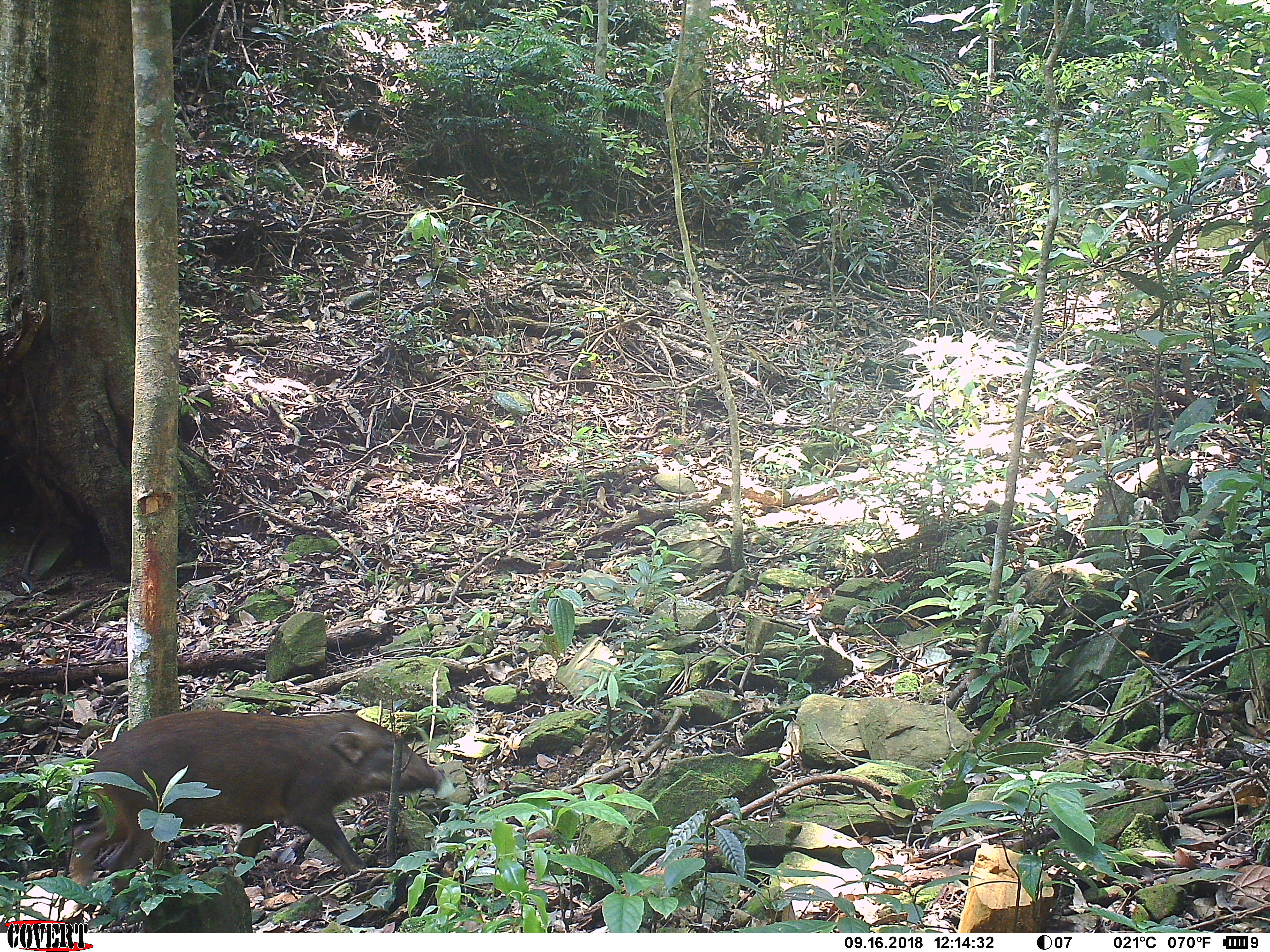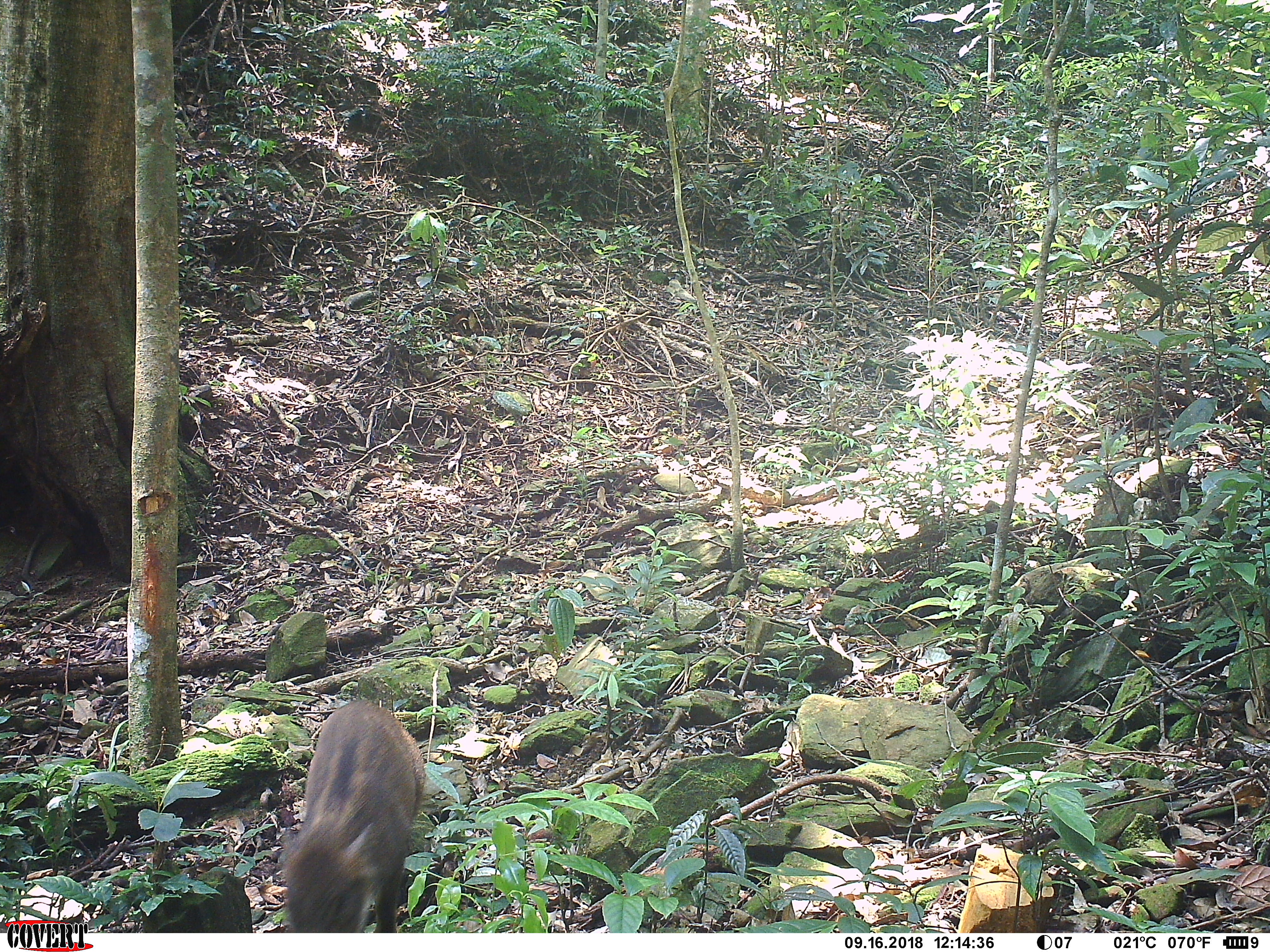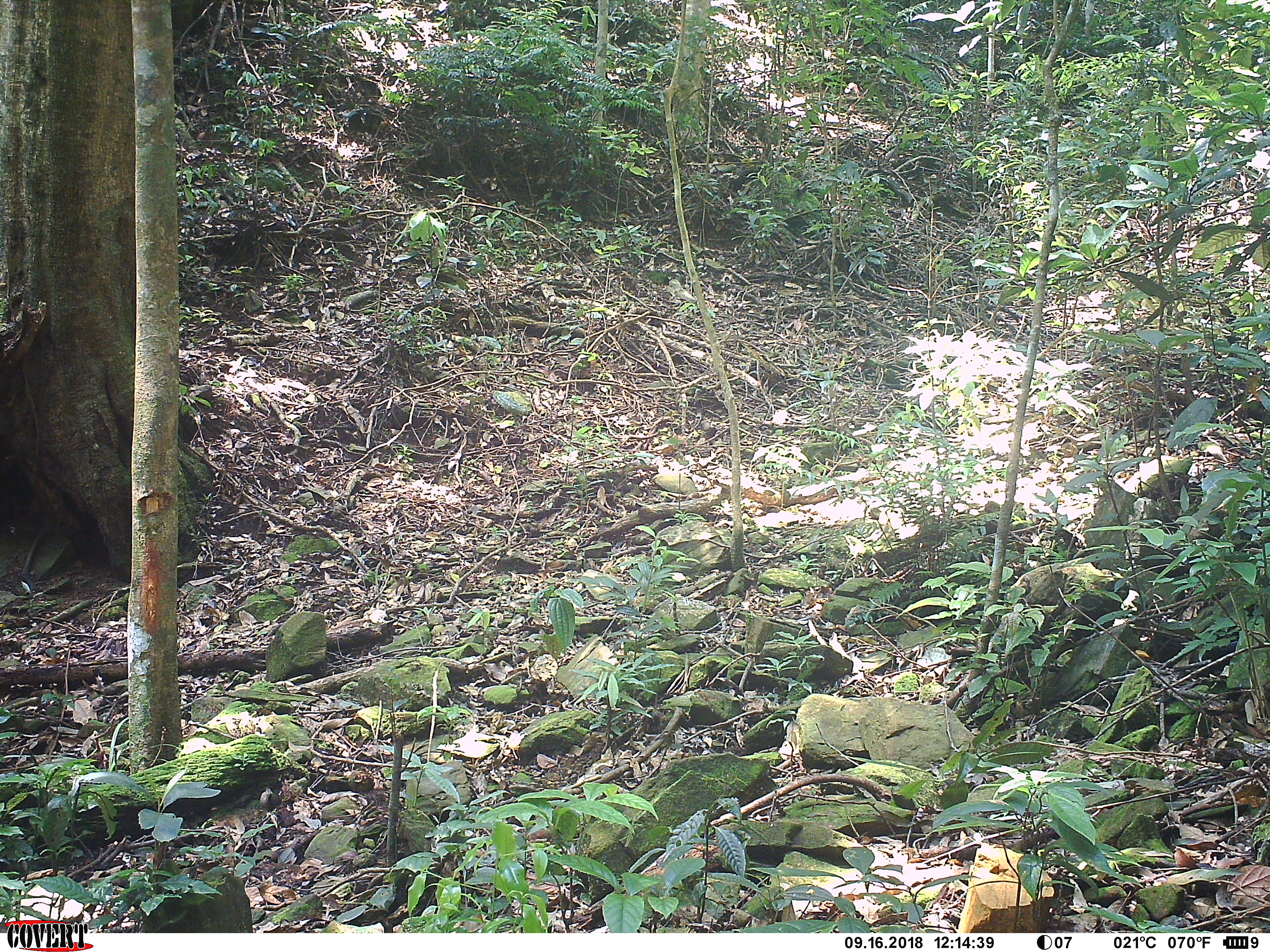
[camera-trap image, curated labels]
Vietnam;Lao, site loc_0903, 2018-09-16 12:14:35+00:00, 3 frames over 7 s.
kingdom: Animalia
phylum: Chordata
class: Mammalia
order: Artiodactyla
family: Suidae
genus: Sus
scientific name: Sus scrofa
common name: eurasian wild pig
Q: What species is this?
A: Eurasian wild pig (Sus scrofa).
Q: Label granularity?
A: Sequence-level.